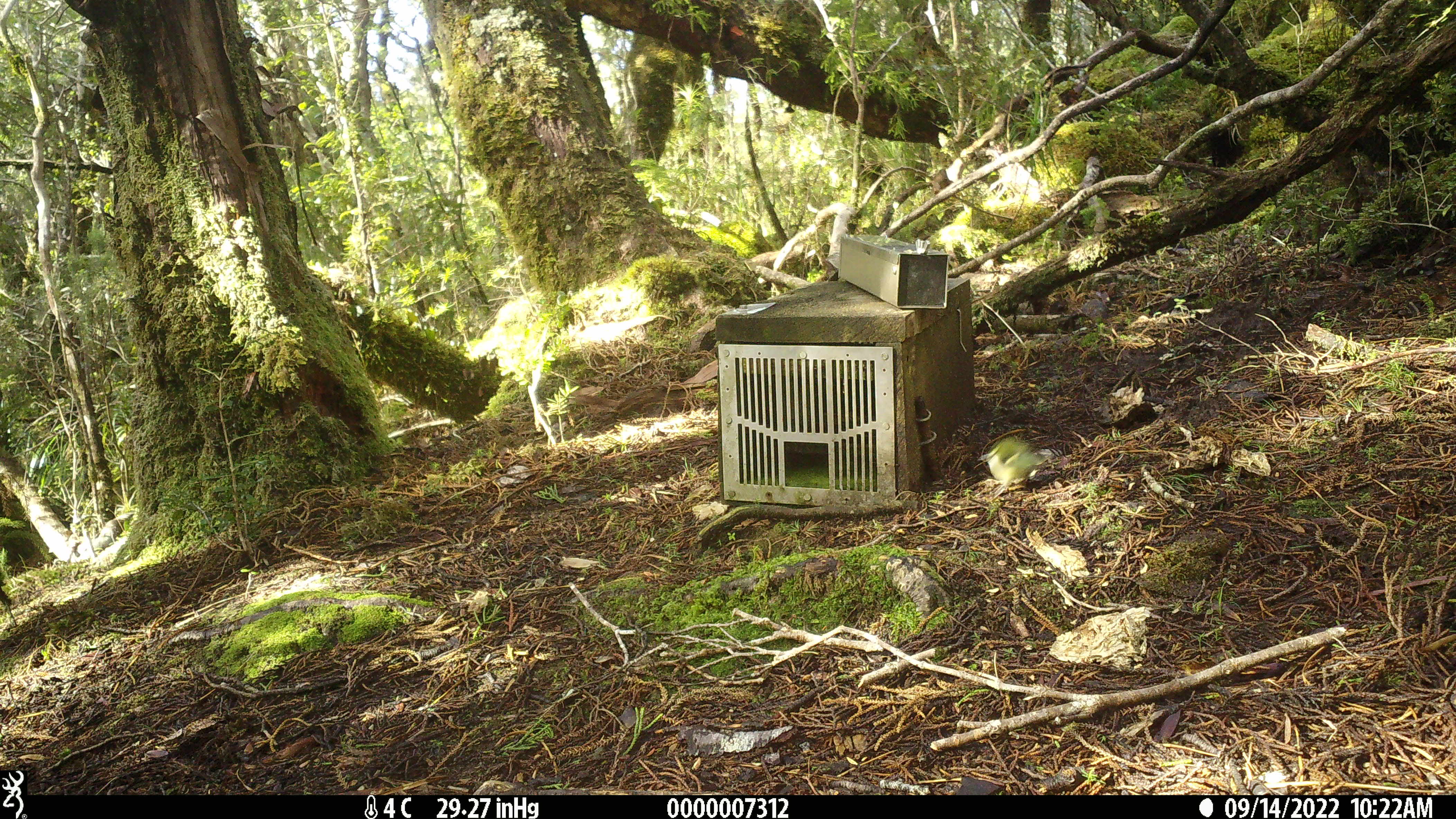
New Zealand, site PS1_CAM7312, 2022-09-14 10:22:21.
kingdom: Animalia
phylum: Chordata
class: Aves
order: Passeriformes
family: Acanthisittidae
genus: Acanthisitta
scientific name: Acanthisitta chloris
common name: rifleman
Rifleman (Acanthisitta chloris).